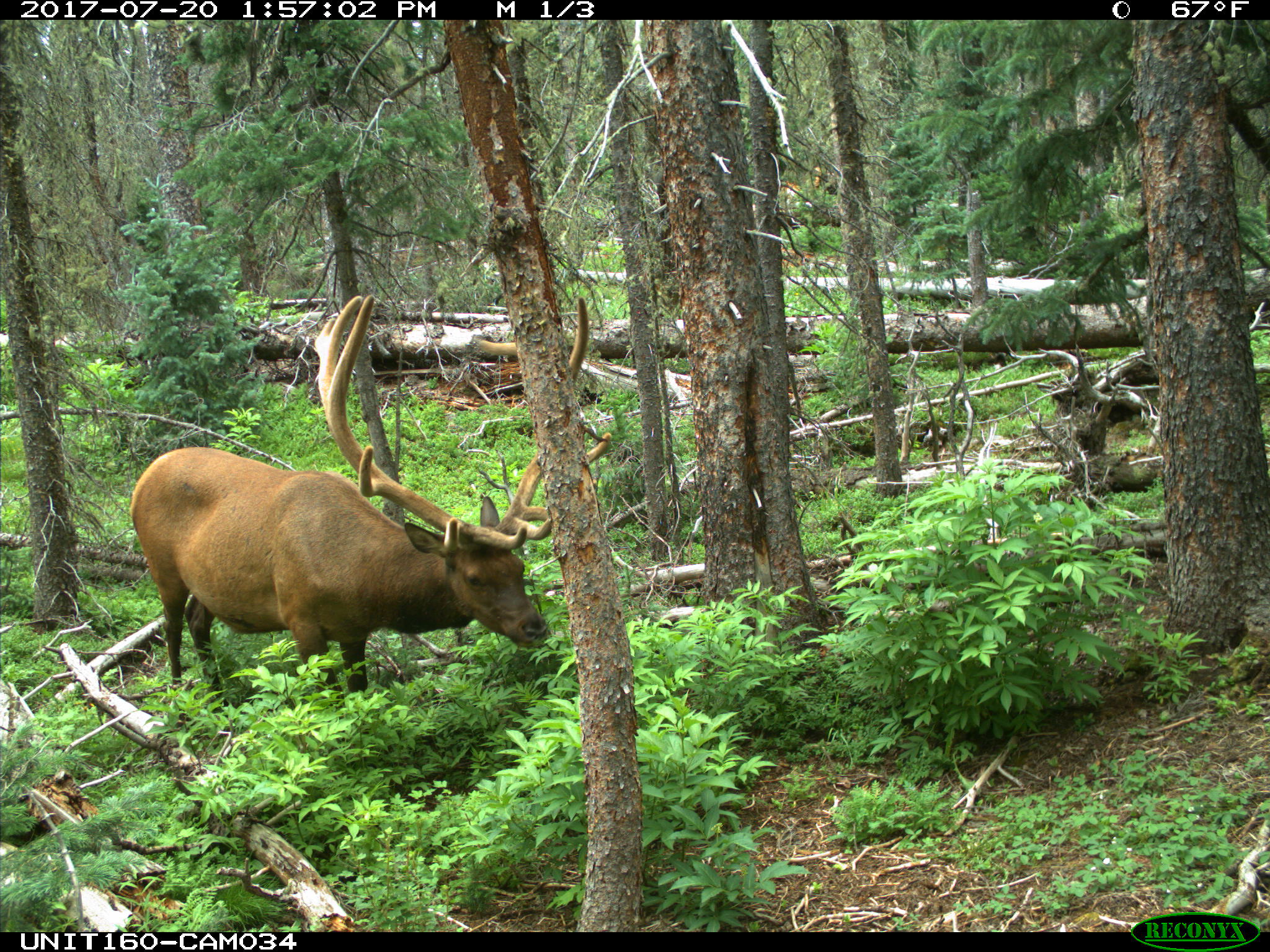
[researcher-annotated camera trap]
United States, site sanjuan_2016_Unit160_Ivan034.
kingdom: Animalia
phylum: Chordata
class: Mammalia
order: Artiodactyla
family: Cervidae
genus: Cervus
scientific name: Cervus elaphus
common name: red deer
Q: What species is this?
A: Cervus elaphus (red deer).